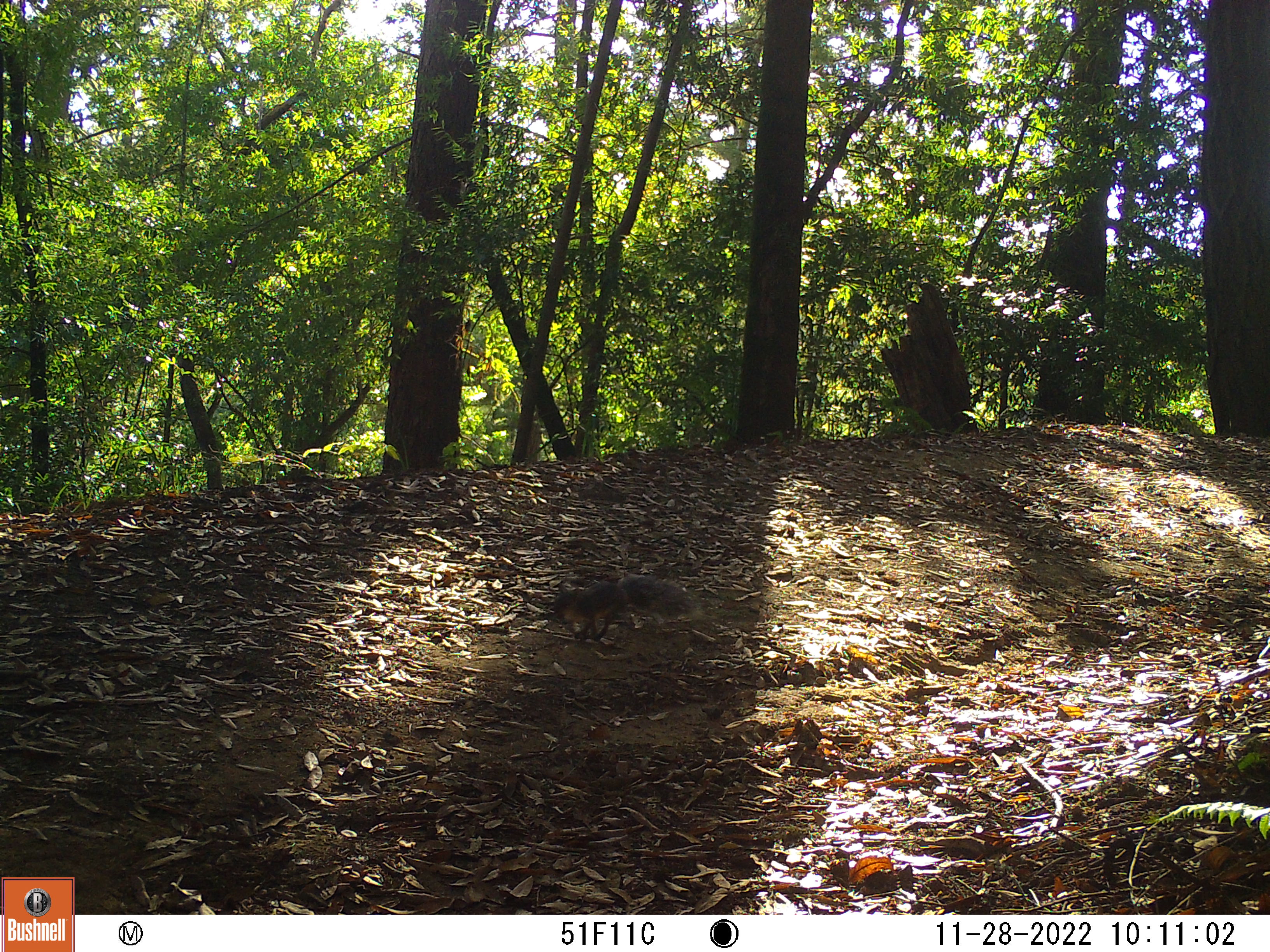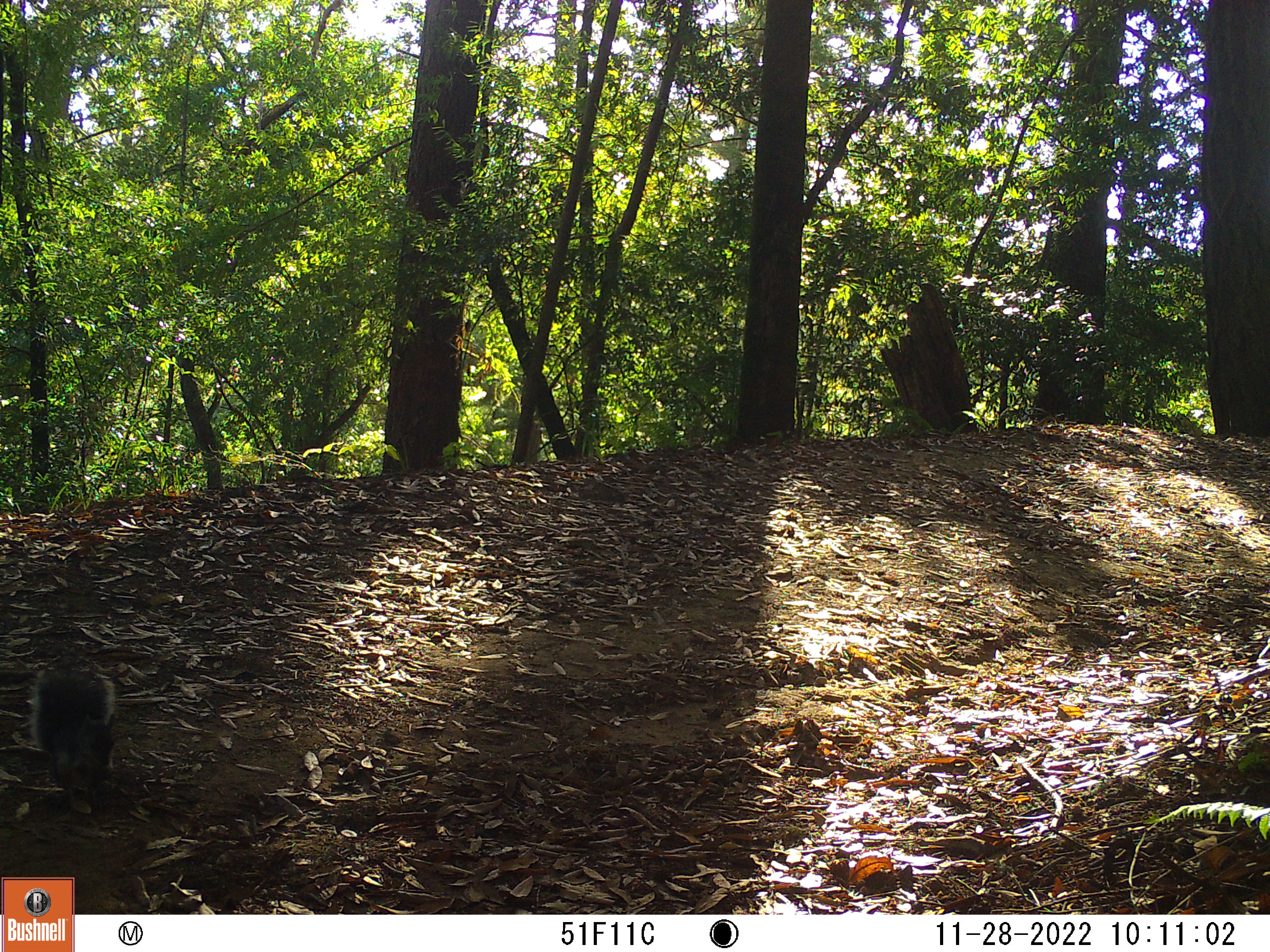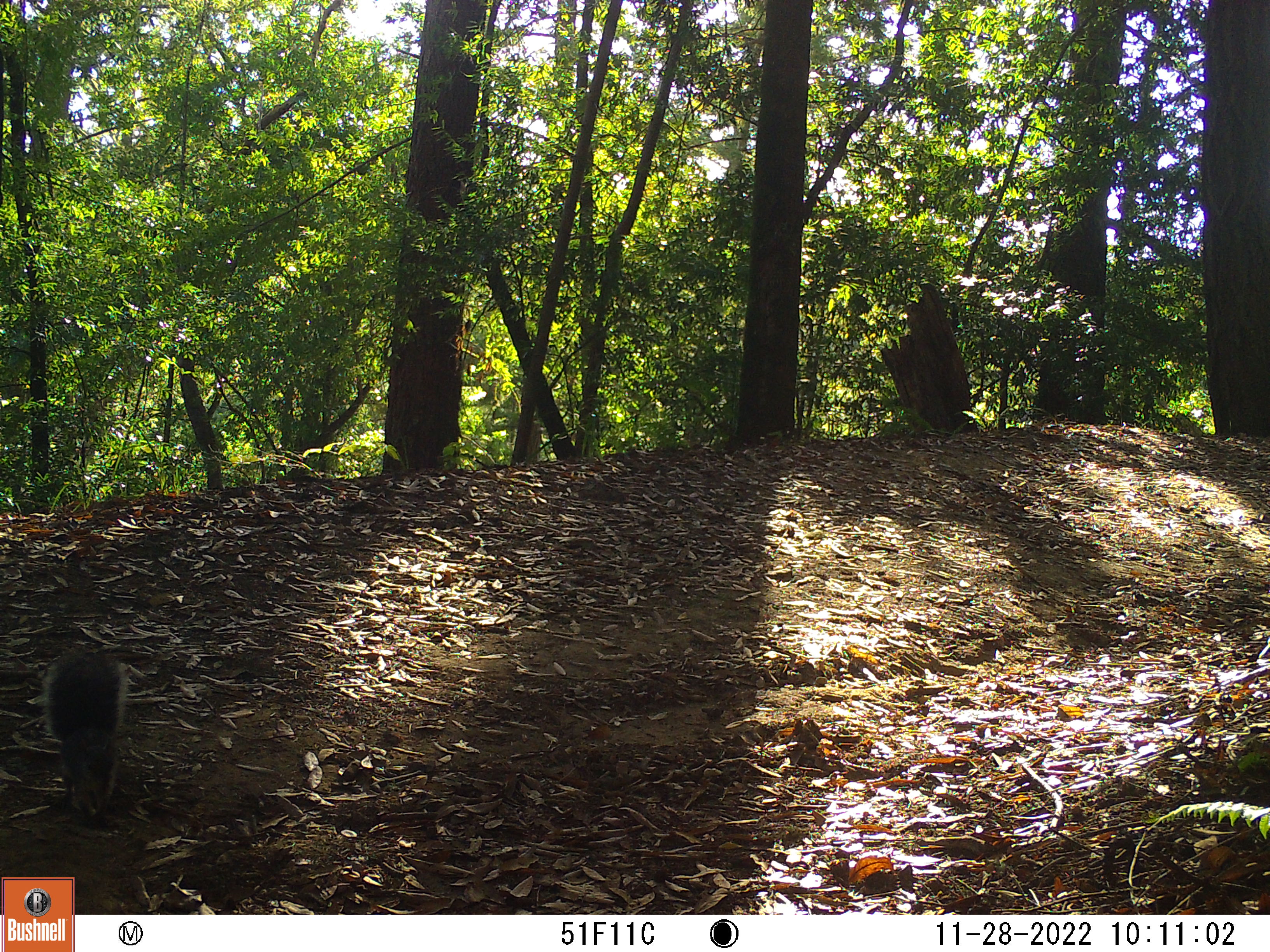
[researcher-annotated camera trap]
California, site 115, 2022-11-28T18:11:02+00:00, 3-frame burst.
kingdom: Animalia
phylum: Chordata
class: Mammalia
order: Rodentia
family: Sciuridae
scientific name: Sciuridae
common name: squirrel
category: unknown squirrel